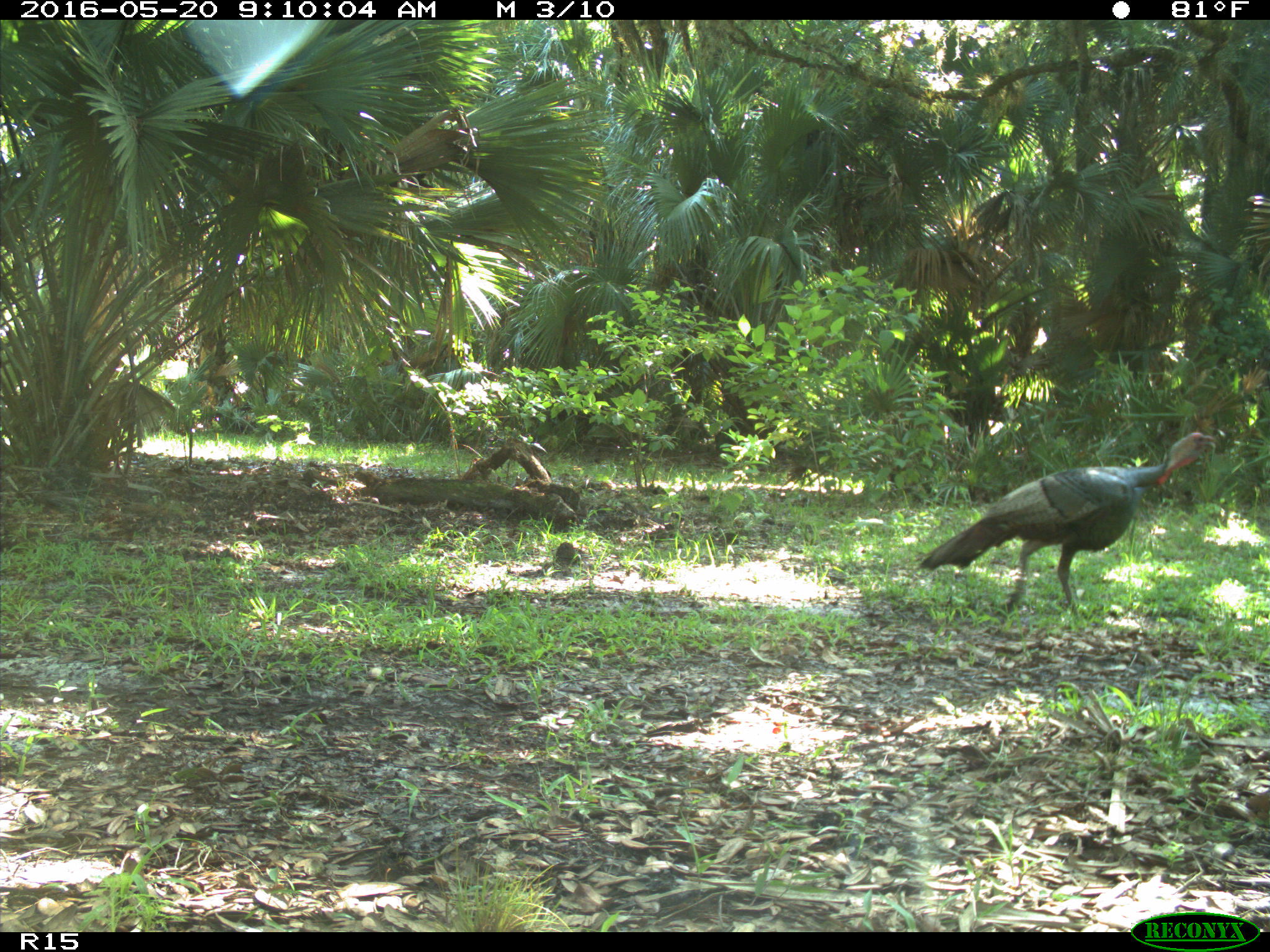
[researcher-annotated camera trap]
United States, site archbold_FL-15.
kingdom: Animalia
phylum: Chordata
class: Aves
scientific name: Aves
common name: birds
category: unidentified bird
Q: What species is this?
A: Unidentified bird (birds) (Aves).